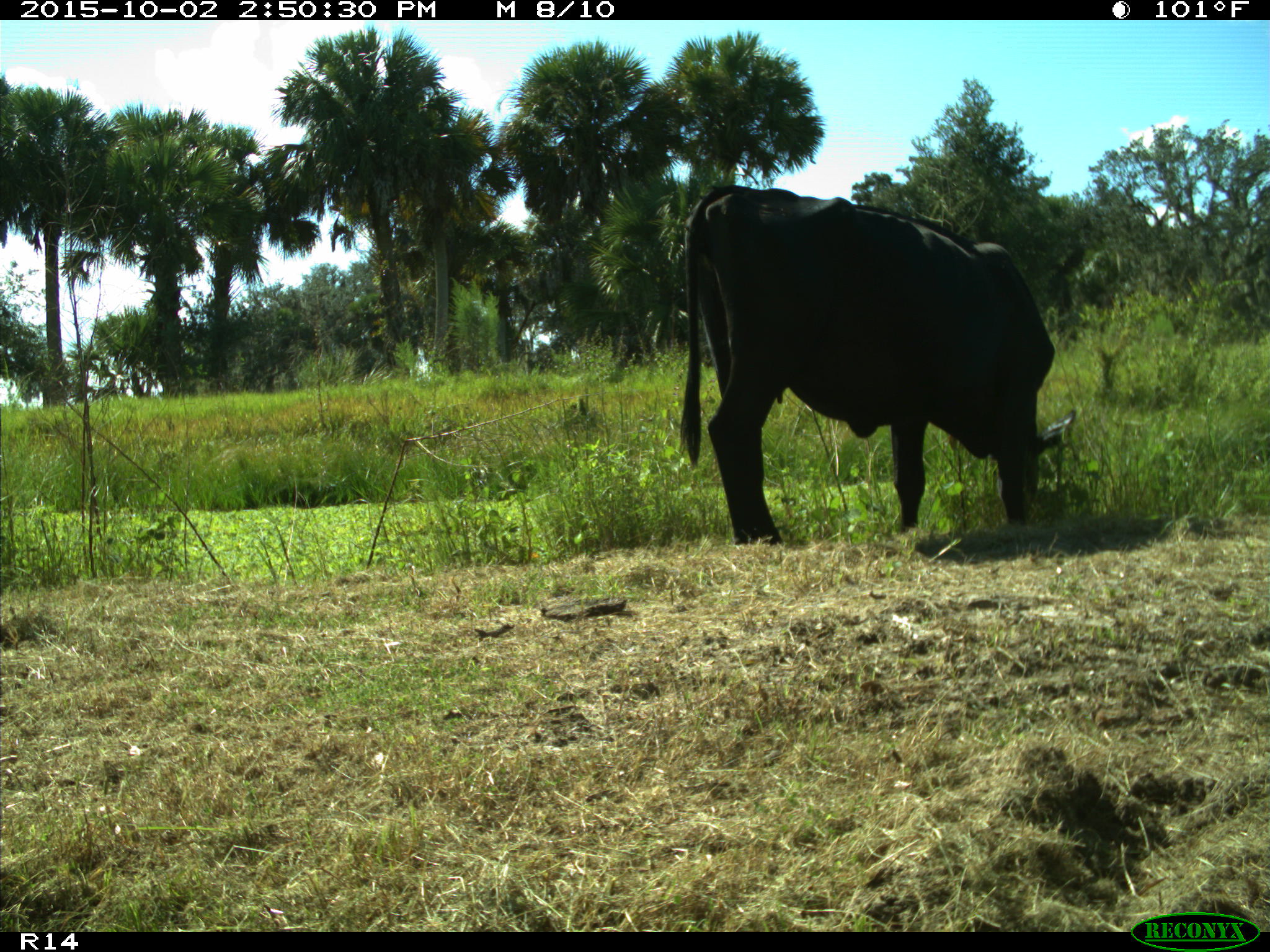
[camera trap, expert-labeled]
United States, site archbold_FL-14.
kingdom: Animalia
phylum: Chordata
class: Mammalia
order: Artiodactyla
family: Bovidae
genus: Bos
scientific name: Bos taurus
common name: domestic cow